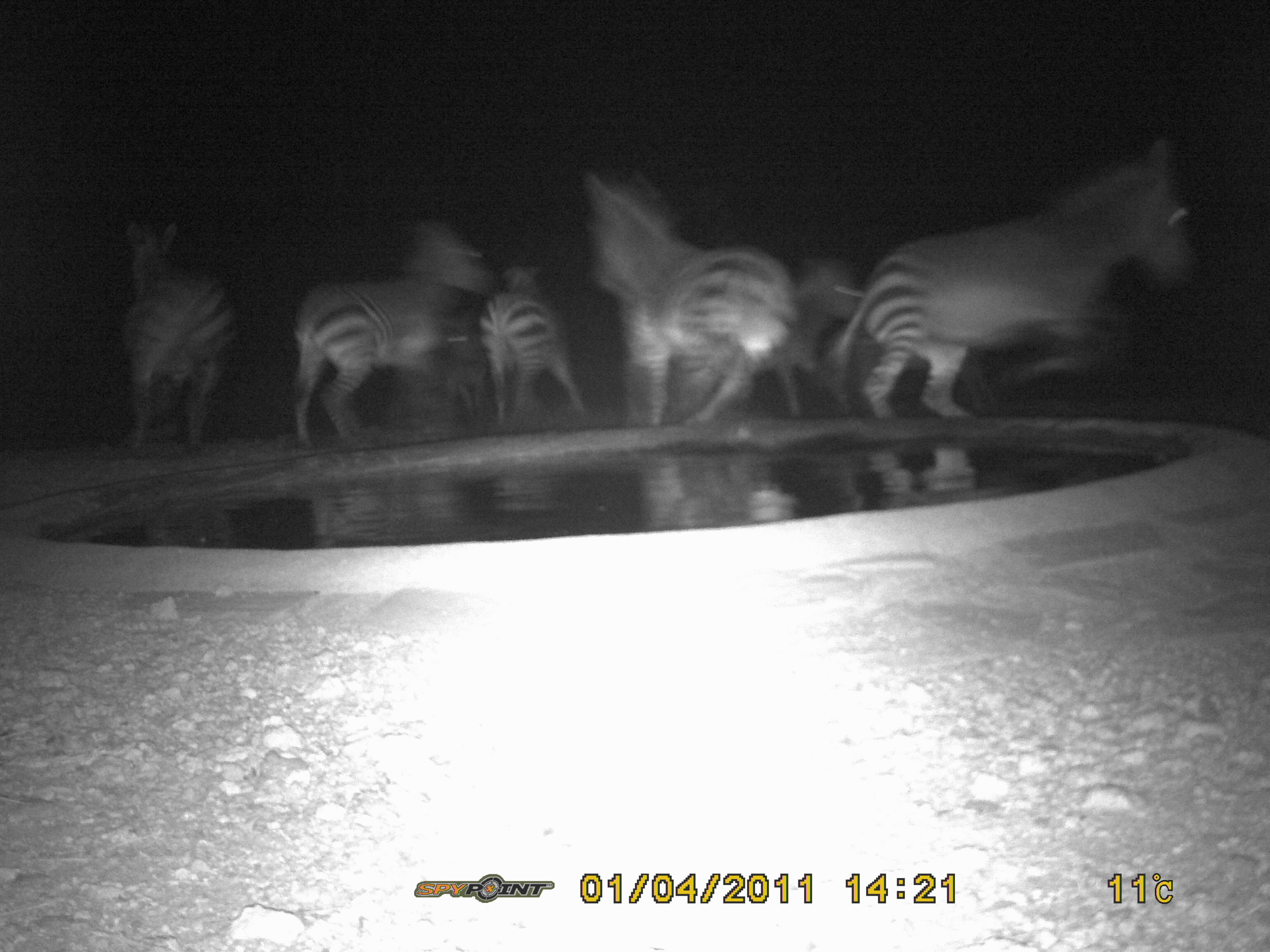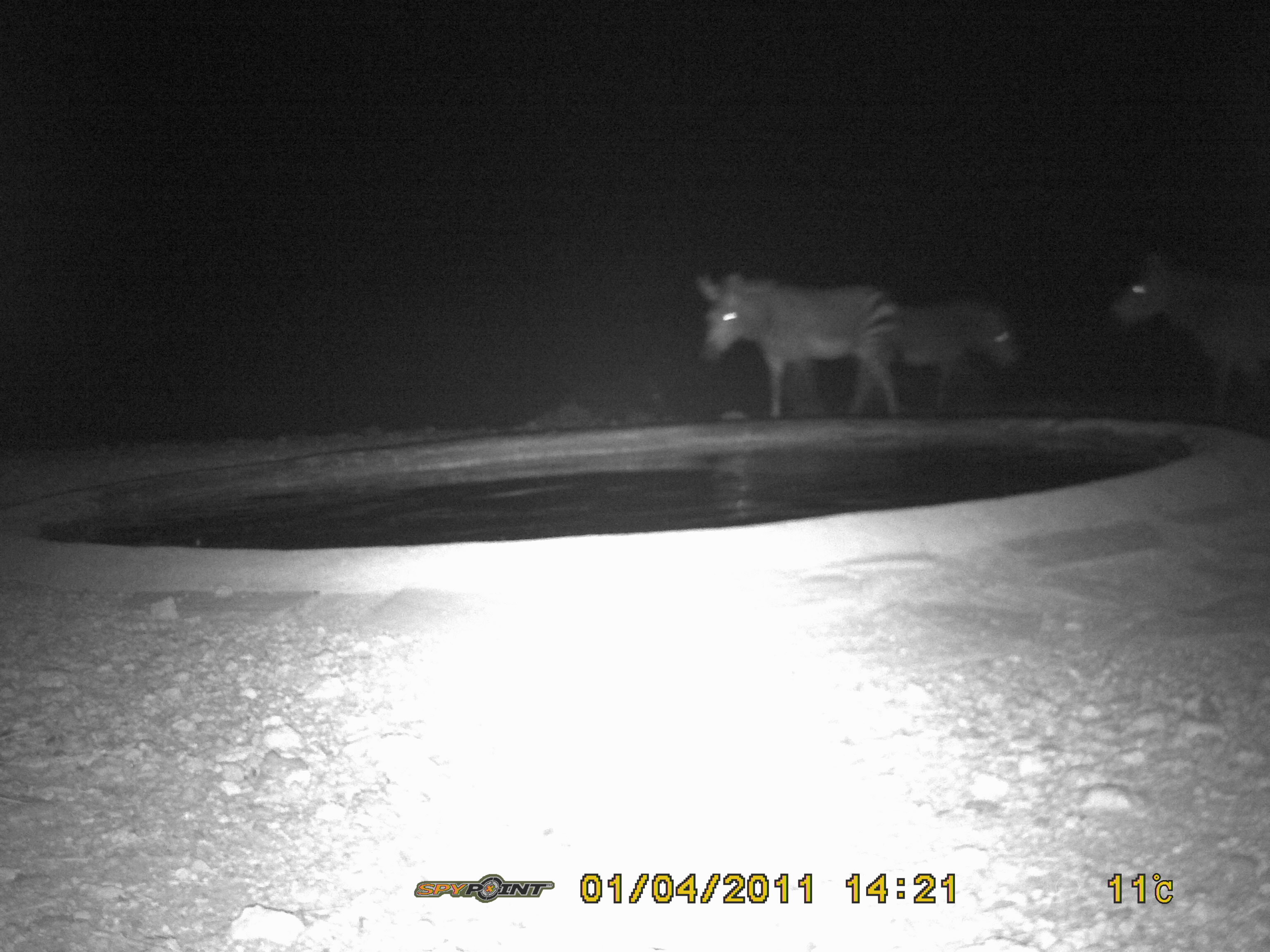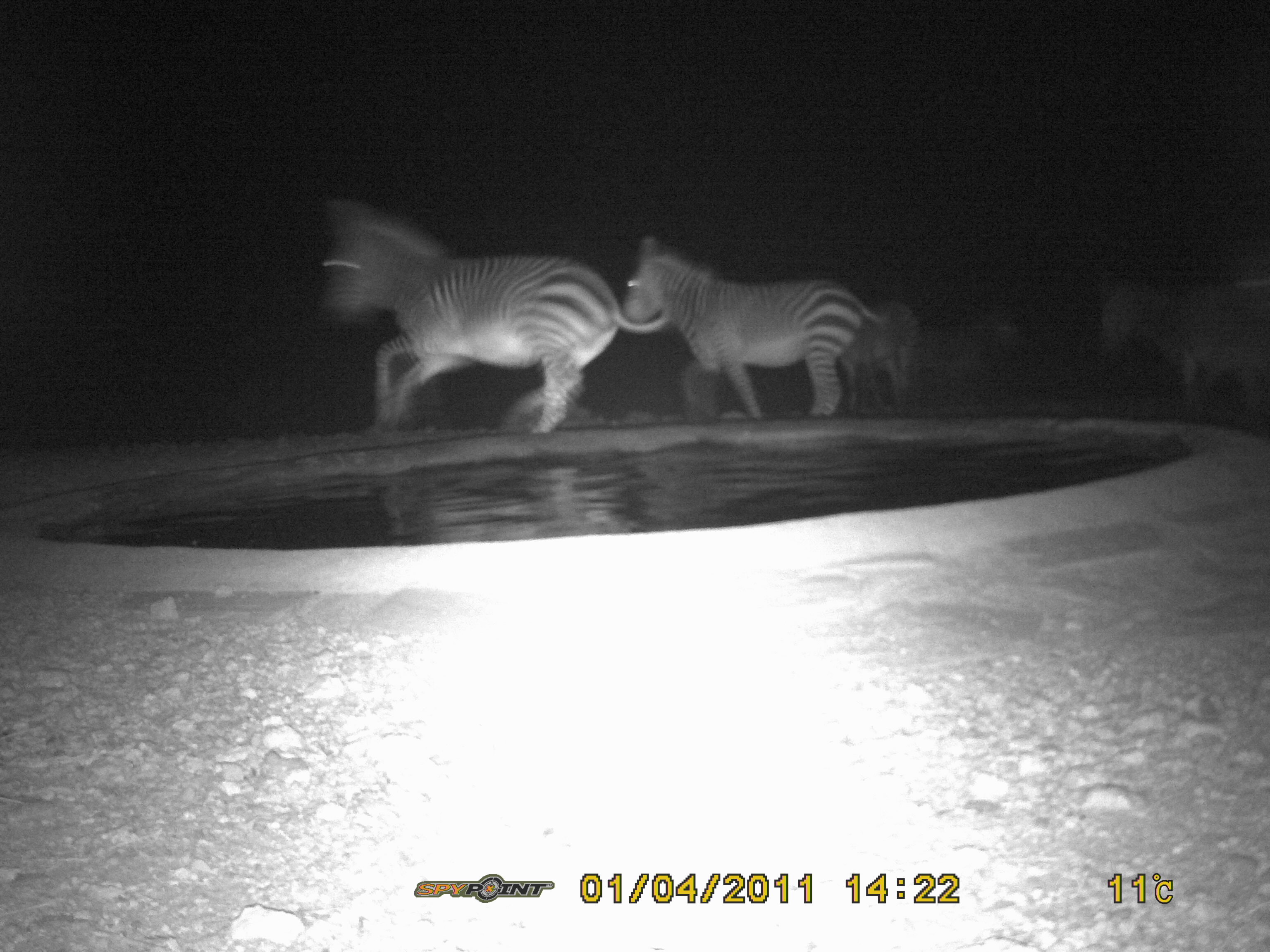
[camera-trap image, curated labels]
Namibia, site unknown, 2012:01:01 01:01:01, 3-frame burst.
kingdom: Animalia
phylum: Chordata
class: Mammalia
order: Perissodactyla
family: Equidae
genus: Equus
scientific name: Equus zebra hartmannae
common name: hartmann's mountain zebra